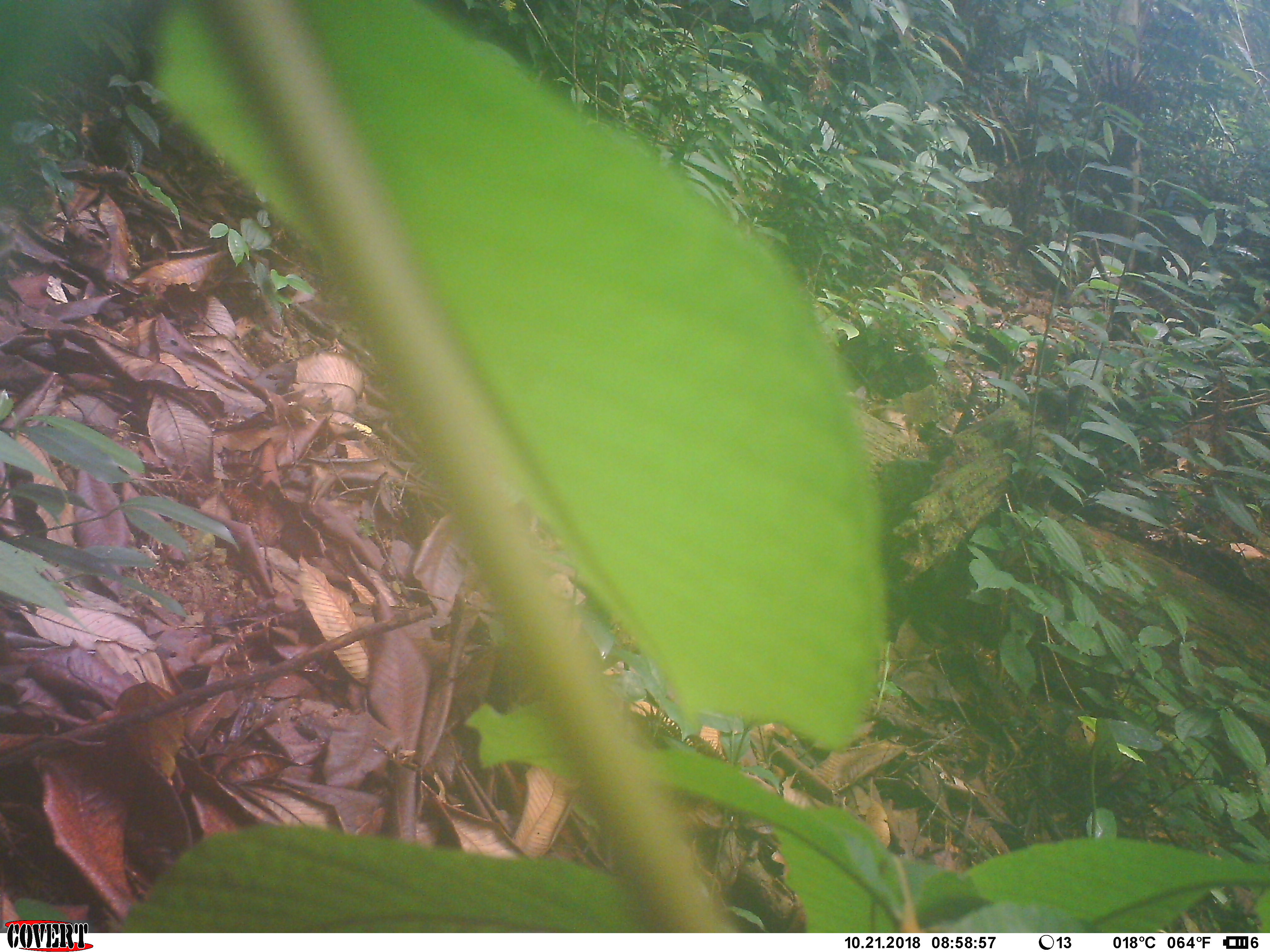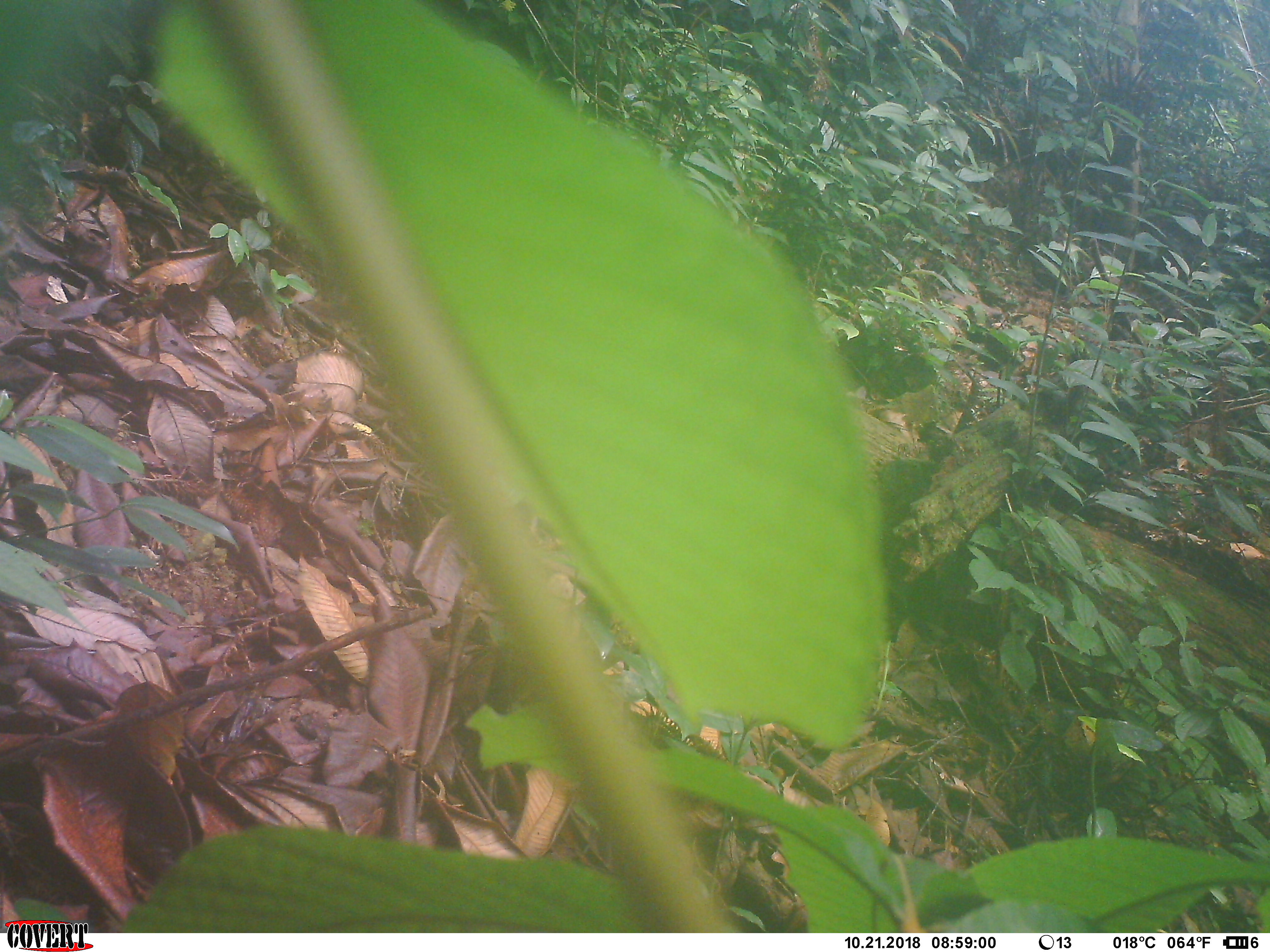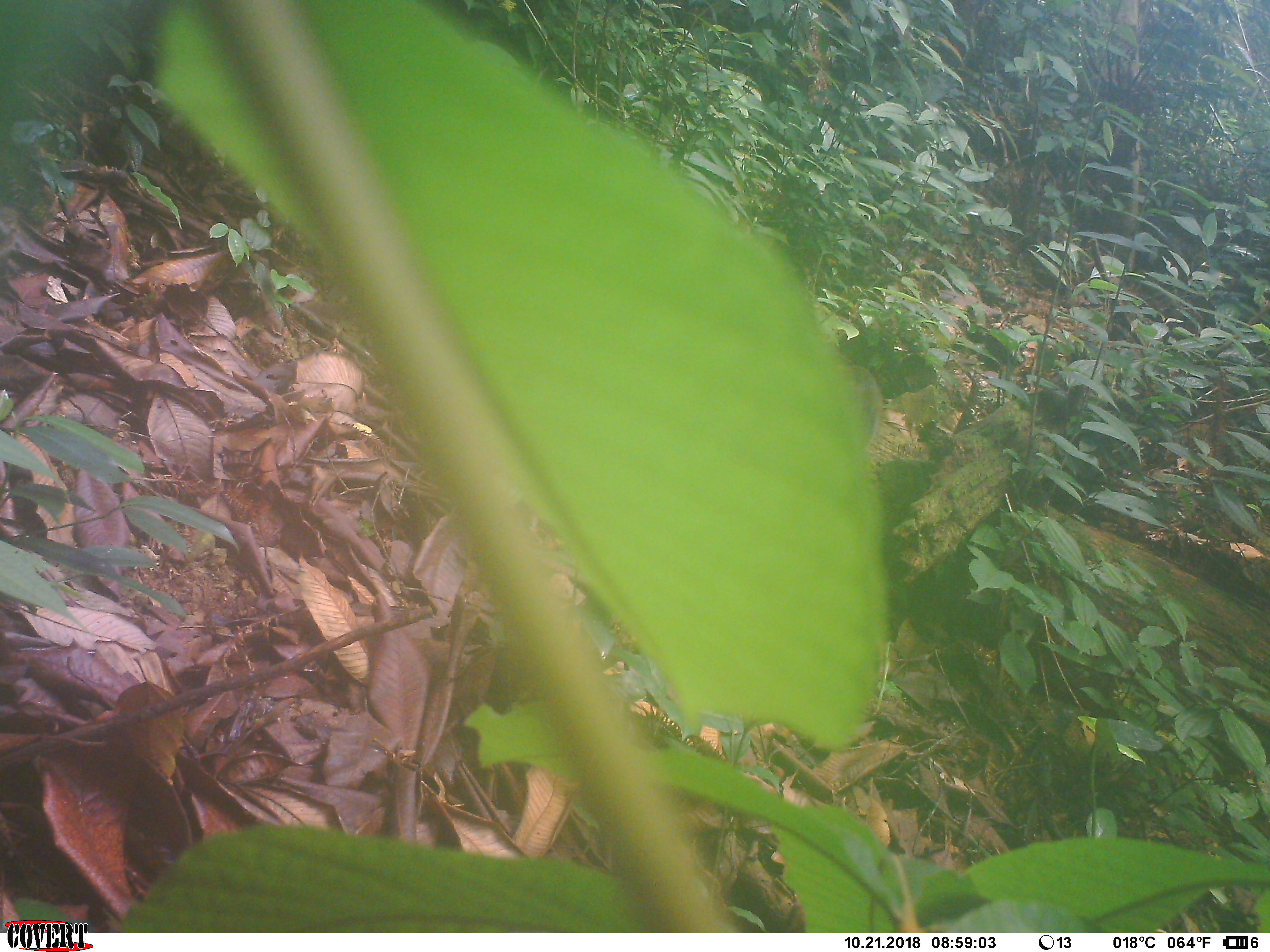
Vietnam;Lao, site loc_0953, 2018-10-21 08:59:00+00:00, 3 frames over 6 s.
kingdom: Animalia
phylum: Chordata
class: Mammalia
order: Rodentia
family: Sciuridae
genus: Dremomys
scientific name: Dremomys rufigenis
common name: red-cheeked squirrel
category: red cheeked squirrel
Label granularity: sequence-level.